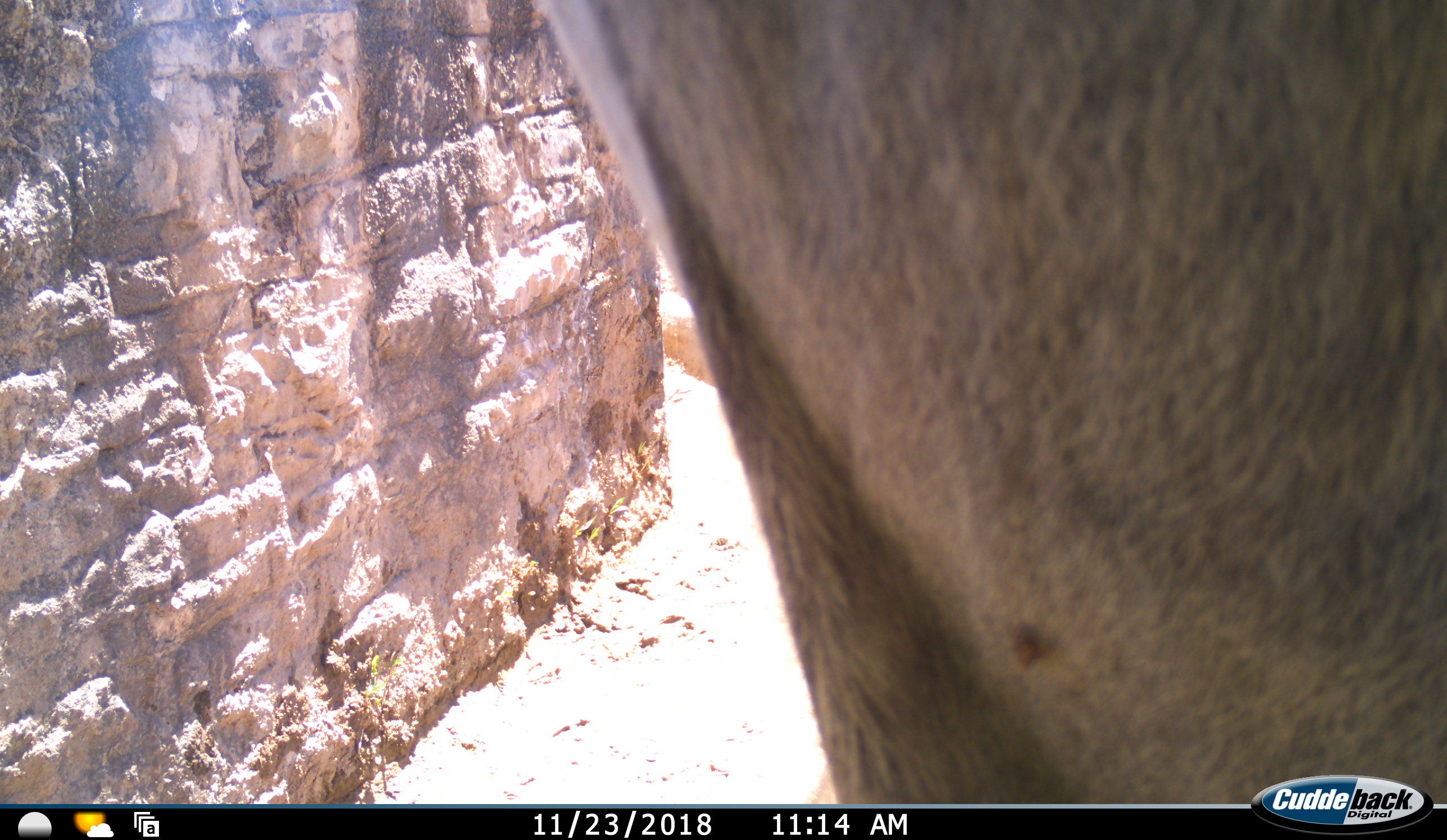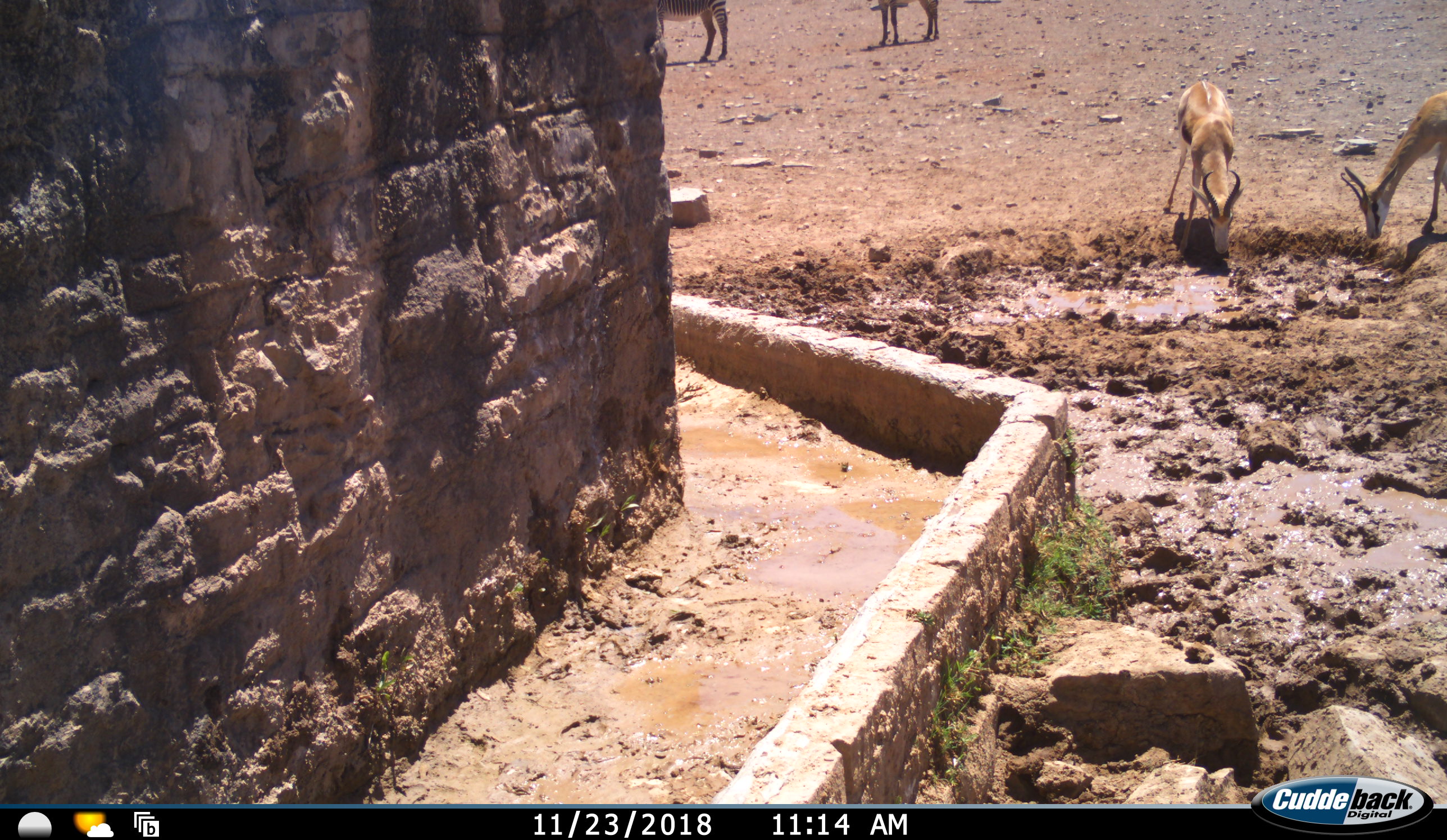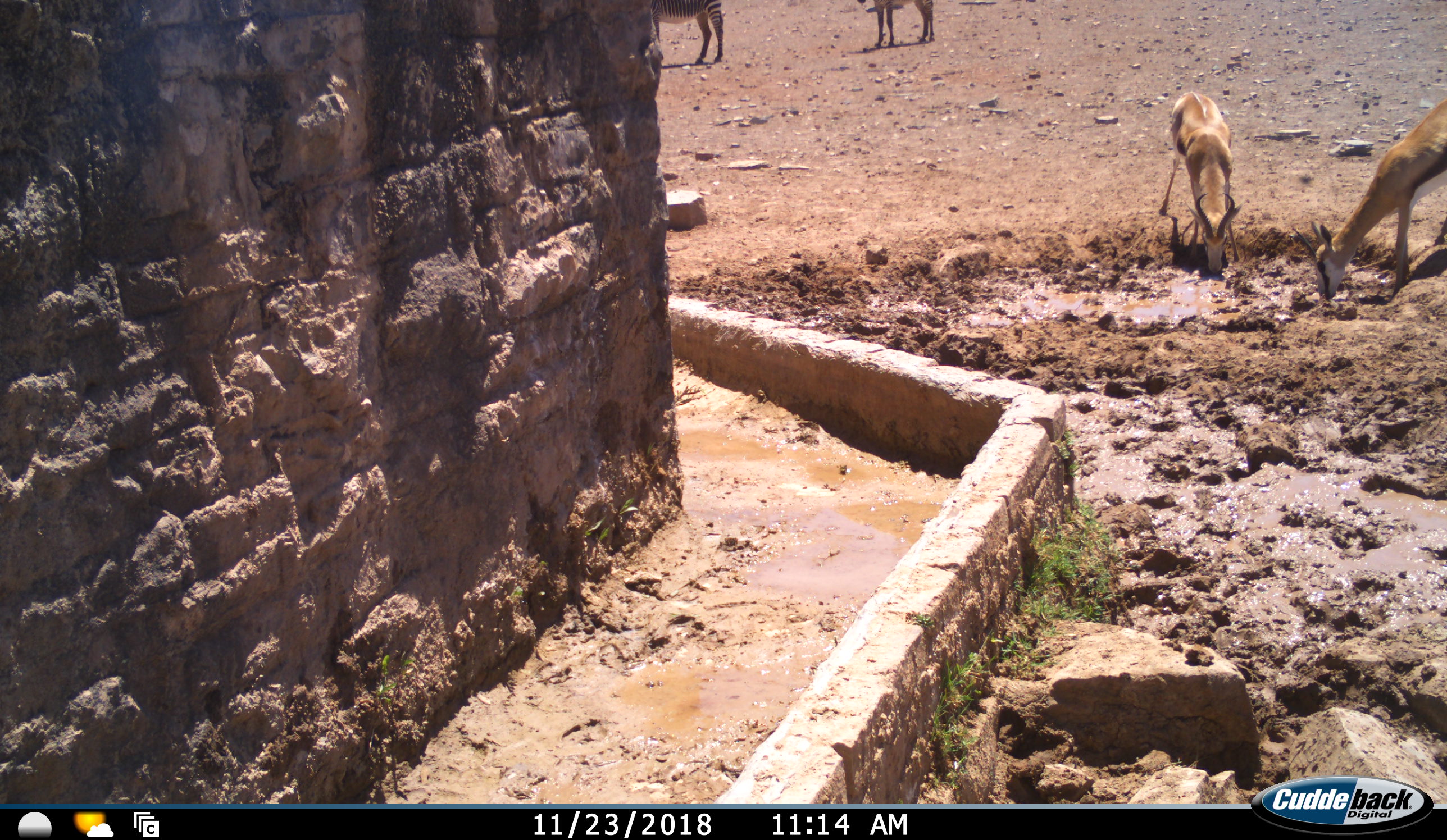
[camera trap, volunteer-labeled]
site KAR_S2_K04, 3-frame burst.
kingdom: Animalia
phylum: Chordata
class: Mammalia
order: Artiodactyla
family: Bovidae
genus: Antidorcas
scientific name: Antidorcas marsupialis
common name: springbok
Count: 2.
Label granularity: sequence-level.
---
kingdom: Animalia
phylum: Chordata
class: Mammalia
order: Perissodactyla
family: Equidae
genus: Equus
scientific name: Equus zebra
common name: mountain zebra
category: zebramountain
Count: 2.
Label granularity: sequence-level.